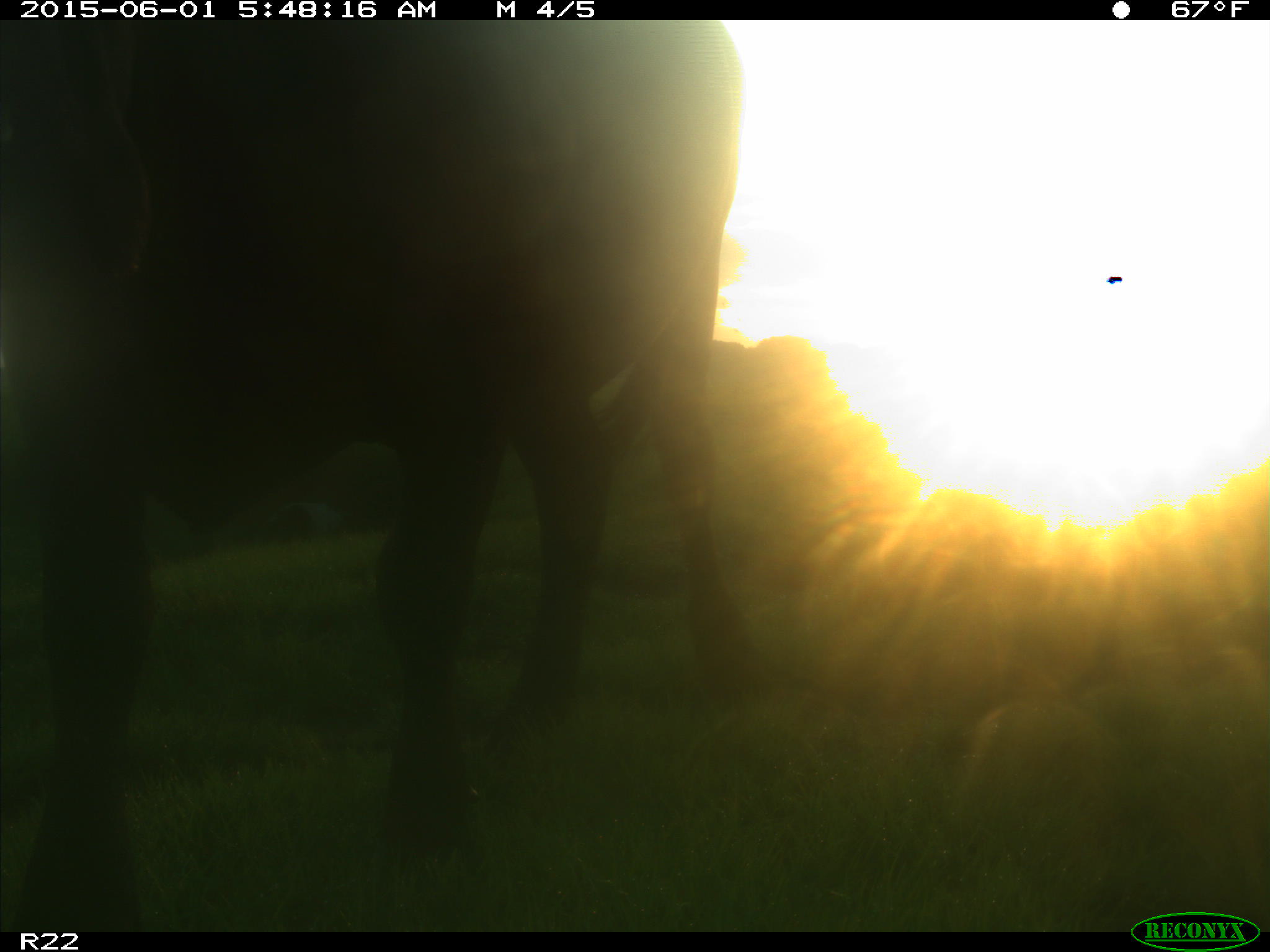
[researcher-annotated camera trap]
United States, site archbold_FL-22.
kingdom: Animalia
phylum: Chordata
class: Mammalia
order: Artiodactyla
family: Bovidae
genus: Bos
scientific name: Bos taurus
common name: domestic cow